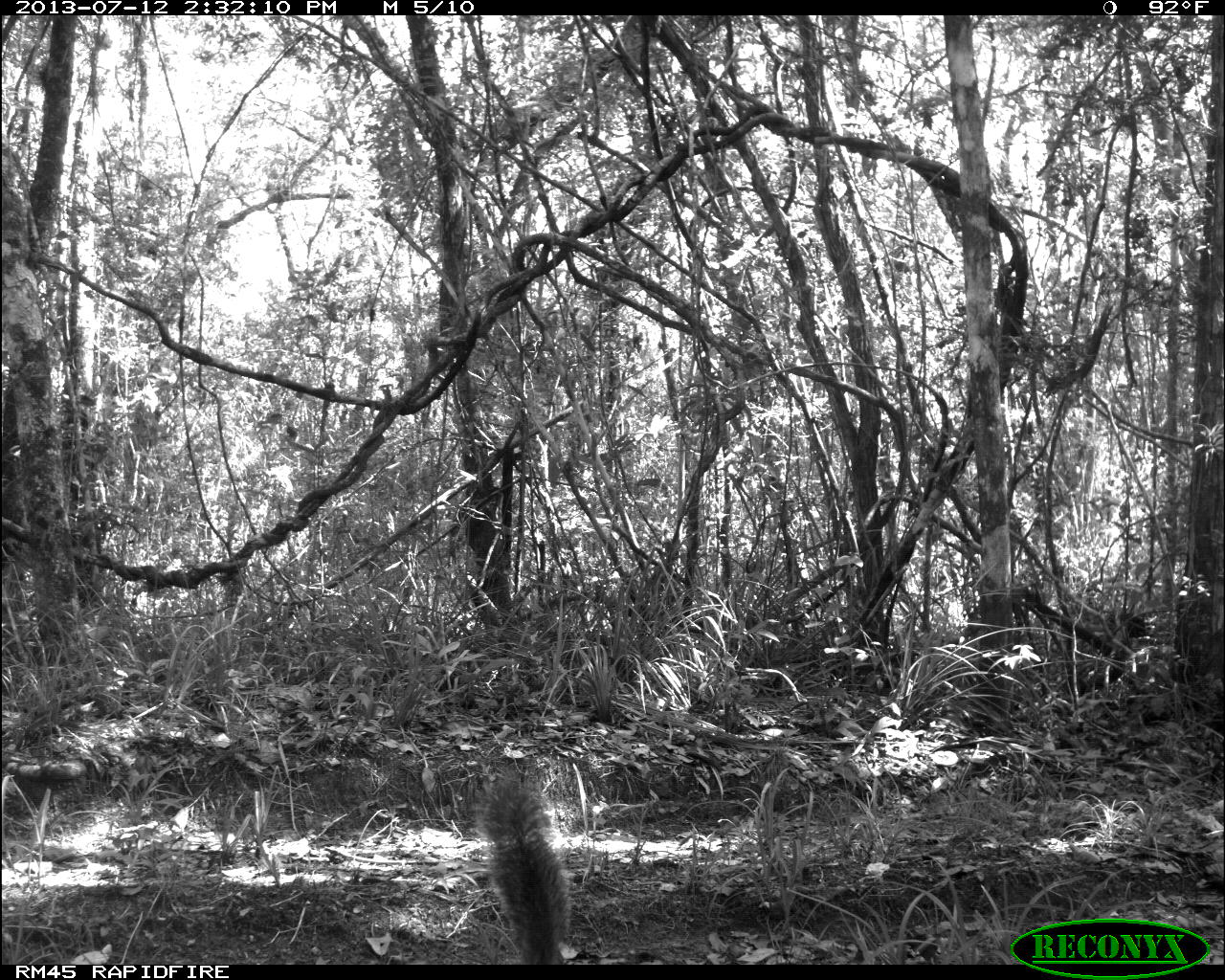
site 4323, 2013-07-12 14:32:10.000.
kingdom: Animalia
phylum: Chordata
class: Mammalia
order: Rodentia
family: Sciuridae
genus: Sciurus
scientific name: Sciurus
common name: squirrel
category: sciurus sp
Sciurus sp (squirrel) (Sciurus), count 1.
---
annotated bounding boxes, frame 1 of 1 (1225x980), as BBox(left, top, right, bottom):
sciurus sp: BBox(474, 765, 574, 964)